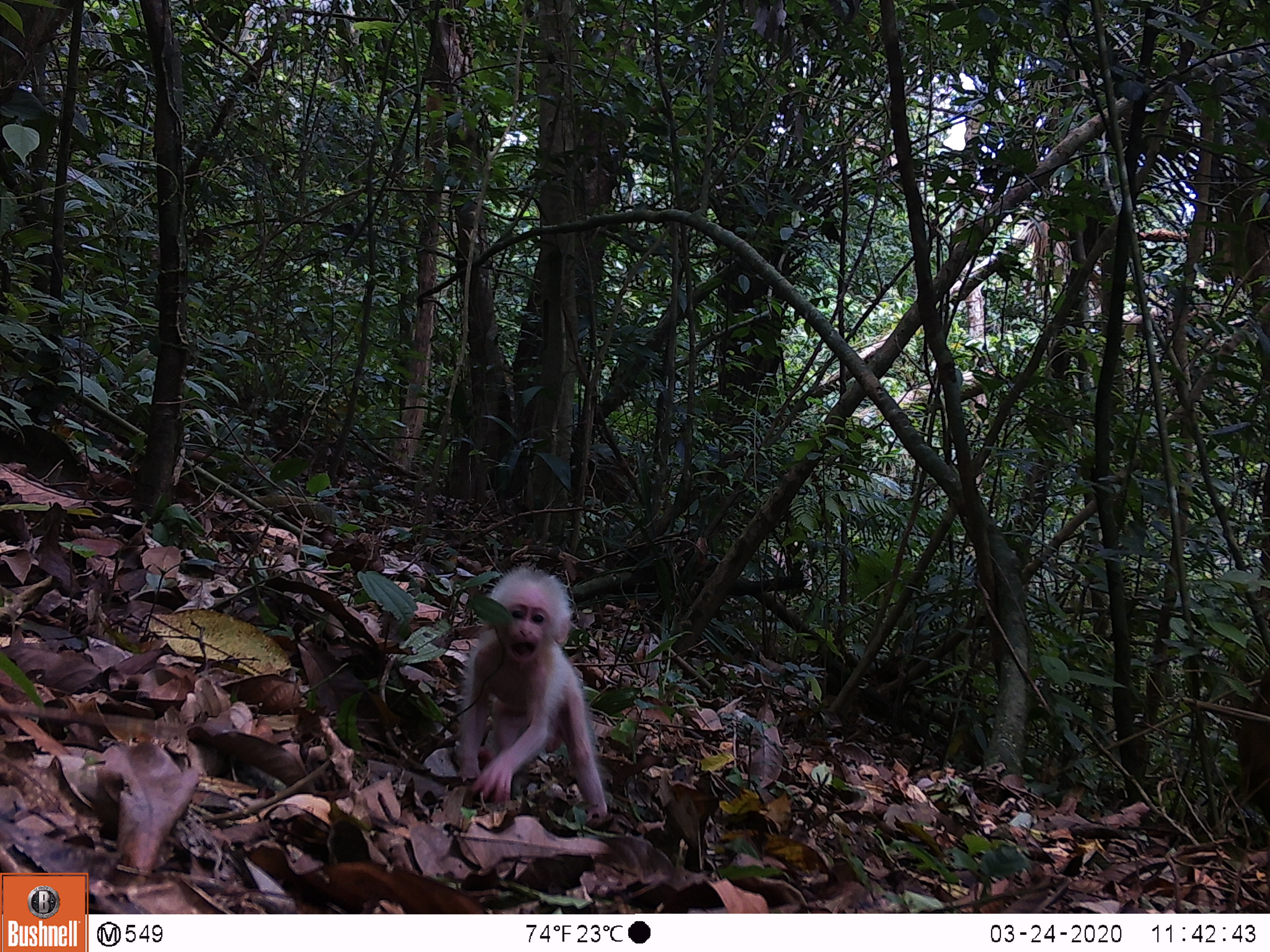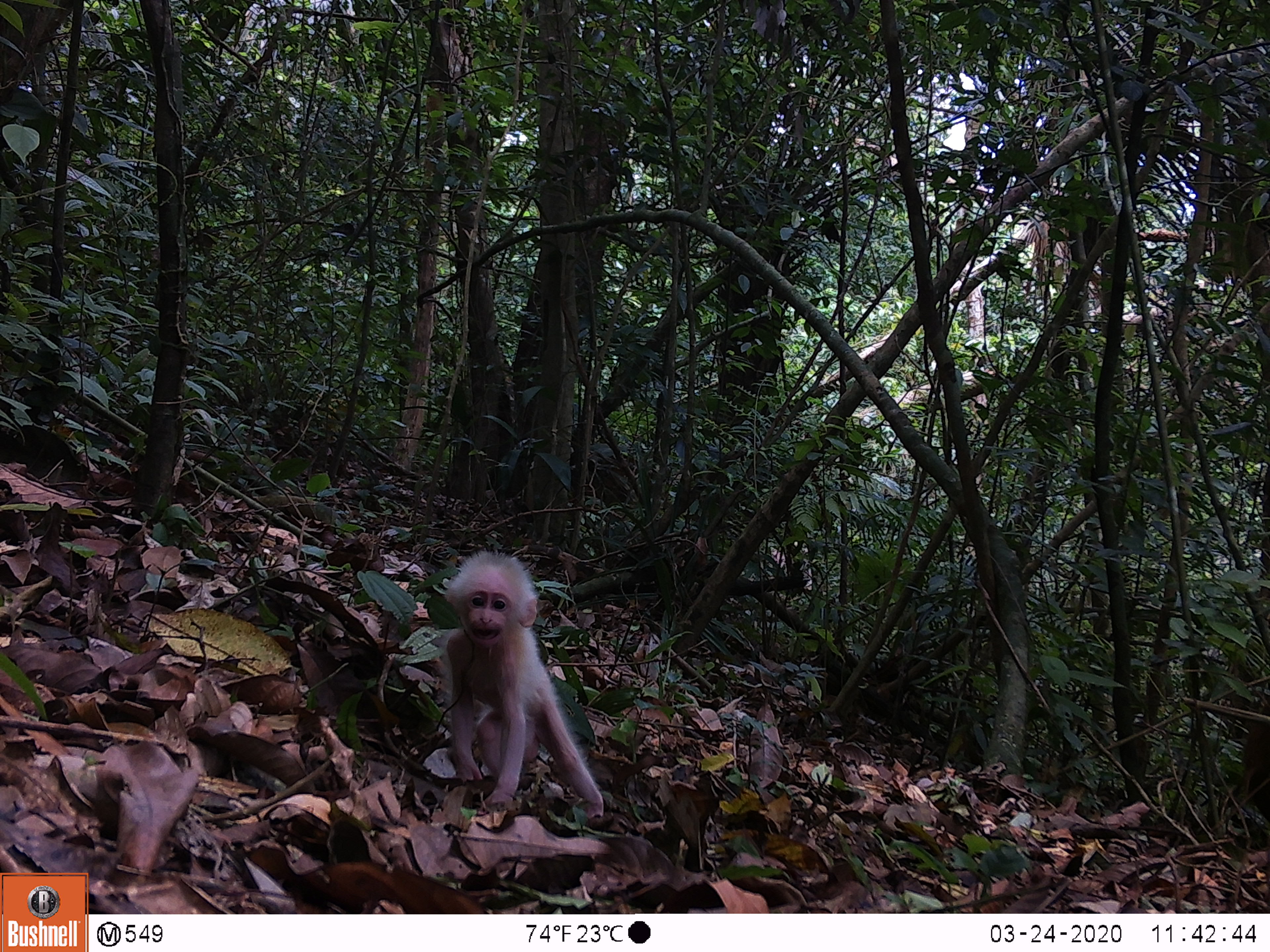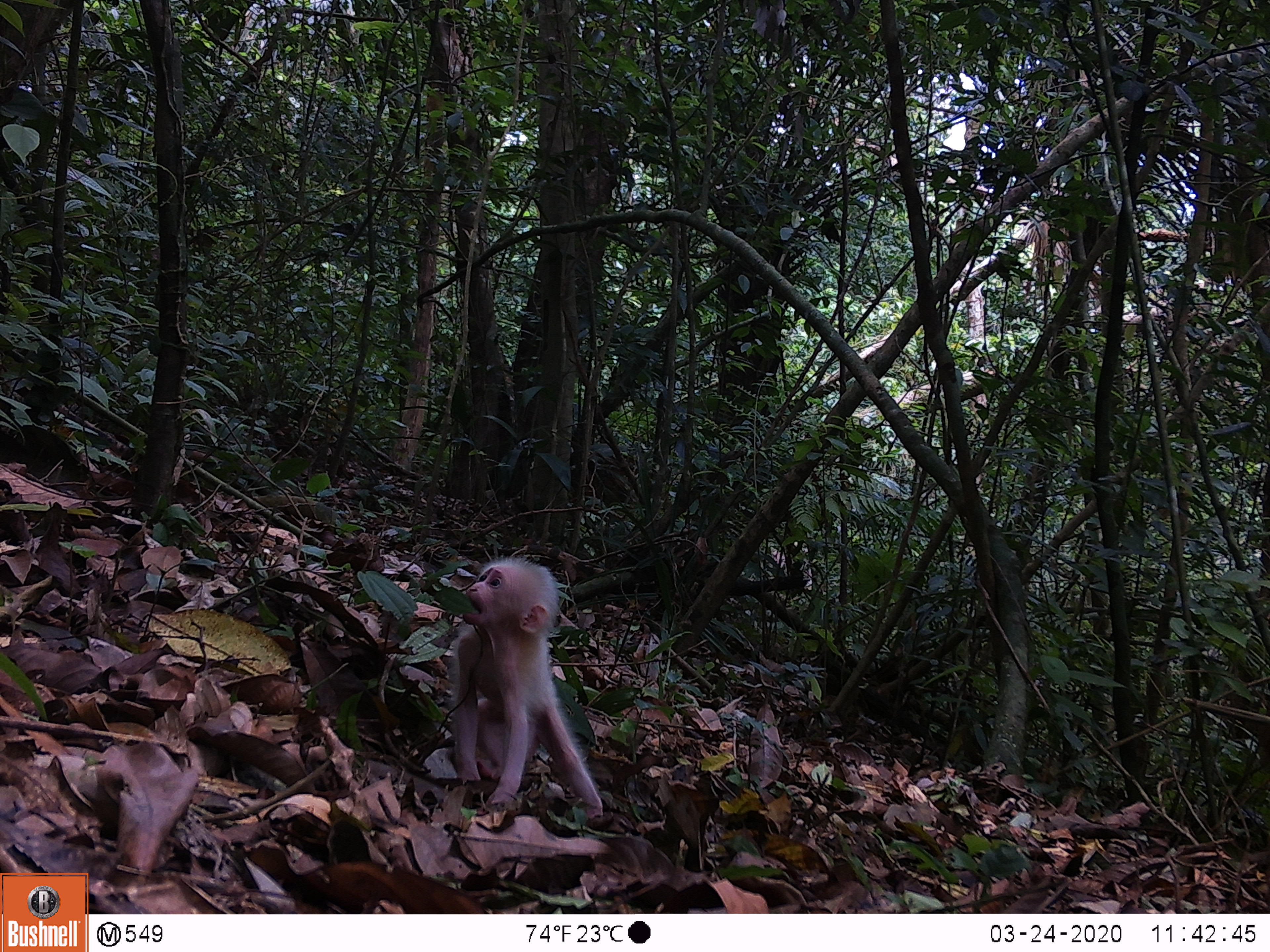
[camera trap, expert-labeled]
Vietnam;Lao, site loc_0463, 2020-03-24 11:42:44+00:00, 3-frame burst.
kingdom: Animalia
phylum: Chordata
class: Mammalia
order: Primates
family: Cercopithecidae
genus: Macaca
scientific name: Macaca arctoides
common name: stump-tailed macaque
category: stump tailed macaque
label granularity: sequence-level